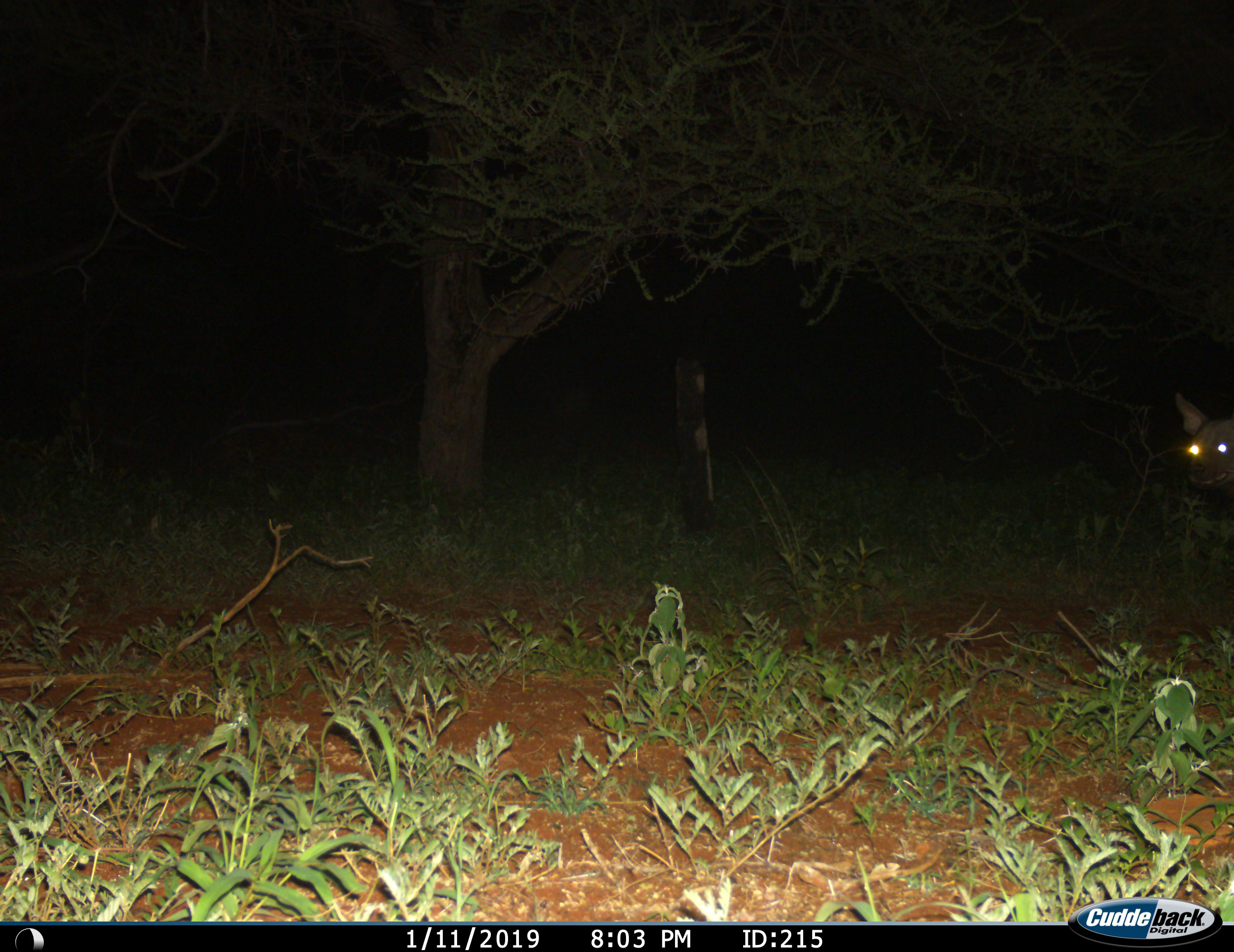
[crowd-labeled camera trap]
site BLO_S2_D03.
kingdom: Animalia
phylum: Chordata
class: Mammalia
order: Carnivora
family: Hyaenidae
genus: Parahyaena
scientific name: Parahyaena brunnea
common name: brown hyena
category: hyenabrown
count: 1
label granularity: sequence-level